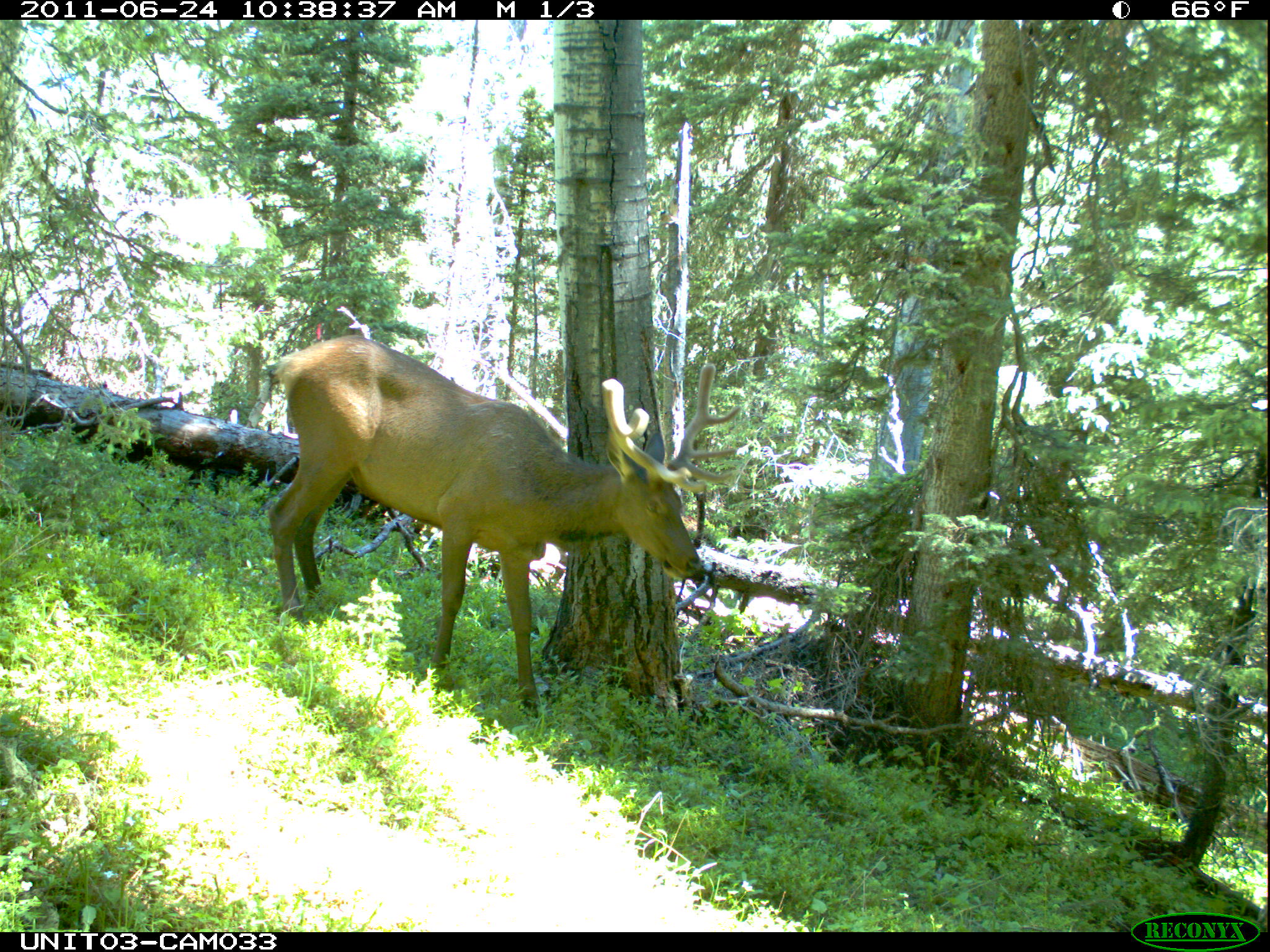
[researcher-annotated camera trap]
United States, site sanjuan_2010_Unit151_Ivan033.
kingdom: Animalia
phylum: Chordata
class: Mammalia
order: Artiodactyla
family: Cervidae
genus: Cervus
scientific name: Cervus elaphus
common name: red deer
Cervus elaphus (red deer).